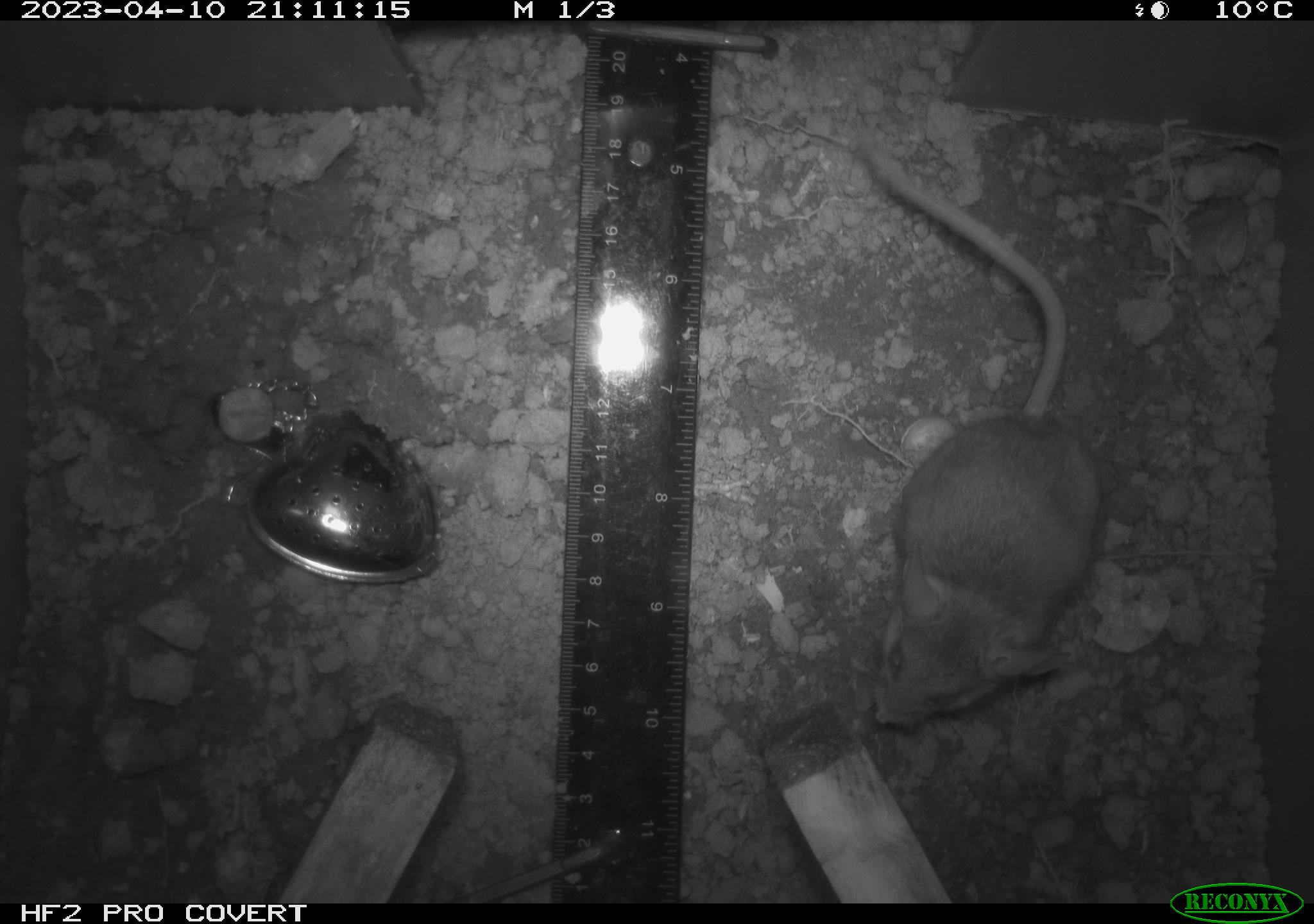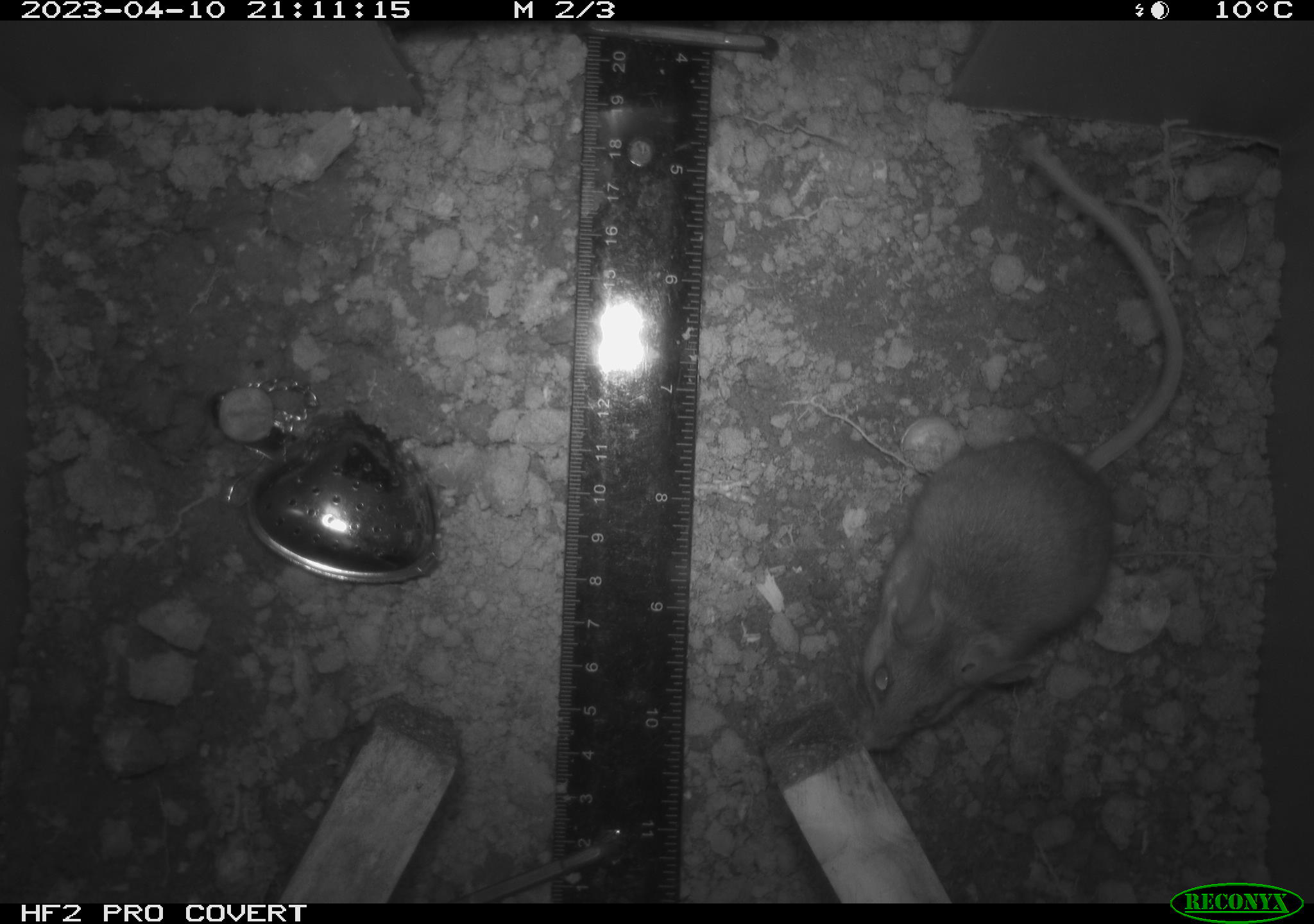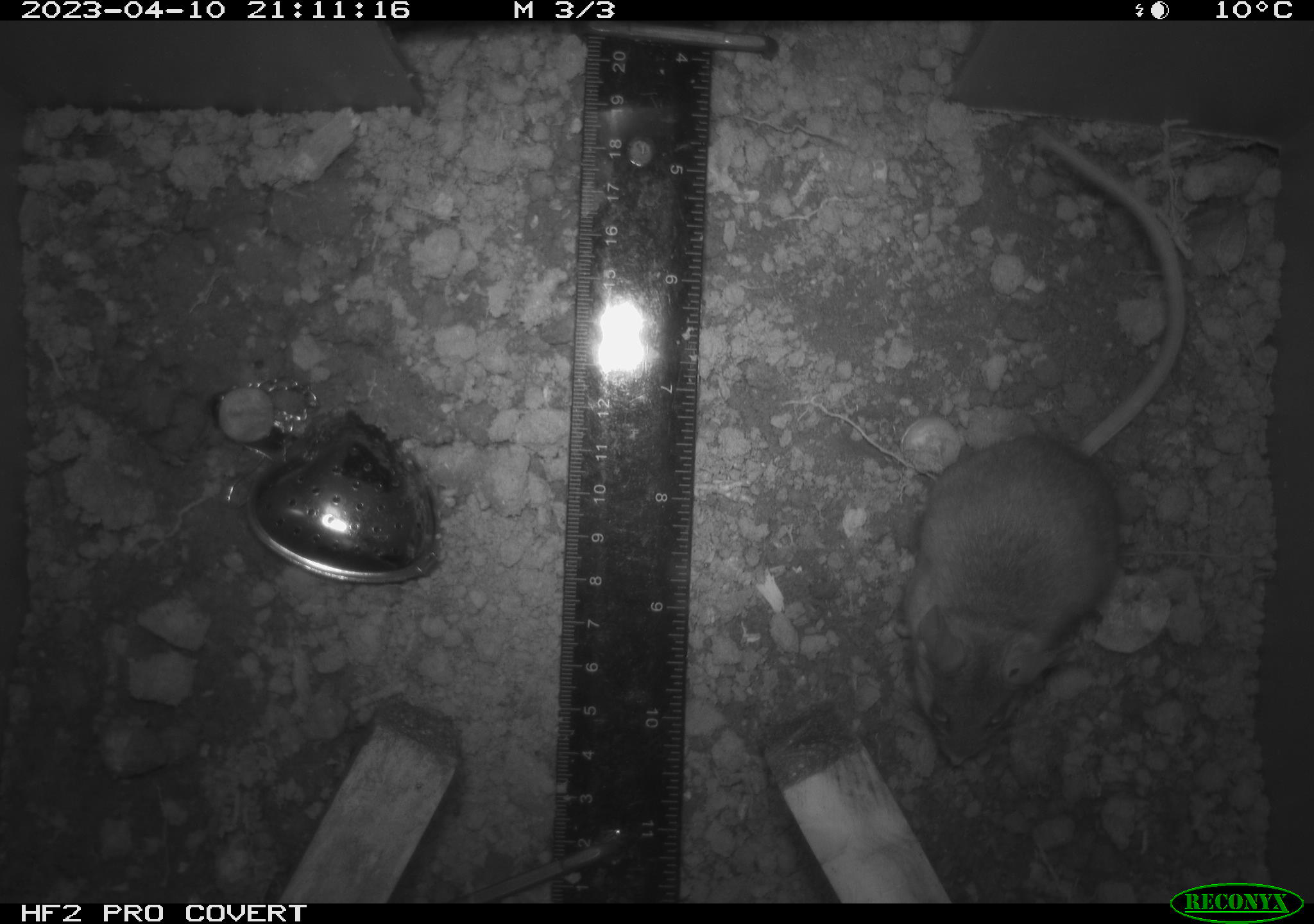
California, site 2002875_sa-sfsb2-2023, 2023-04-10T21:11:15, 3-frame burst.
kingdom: Animalia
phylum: Chordata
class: Mammalia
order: Rodentia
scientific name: Rodentia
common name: mouse species